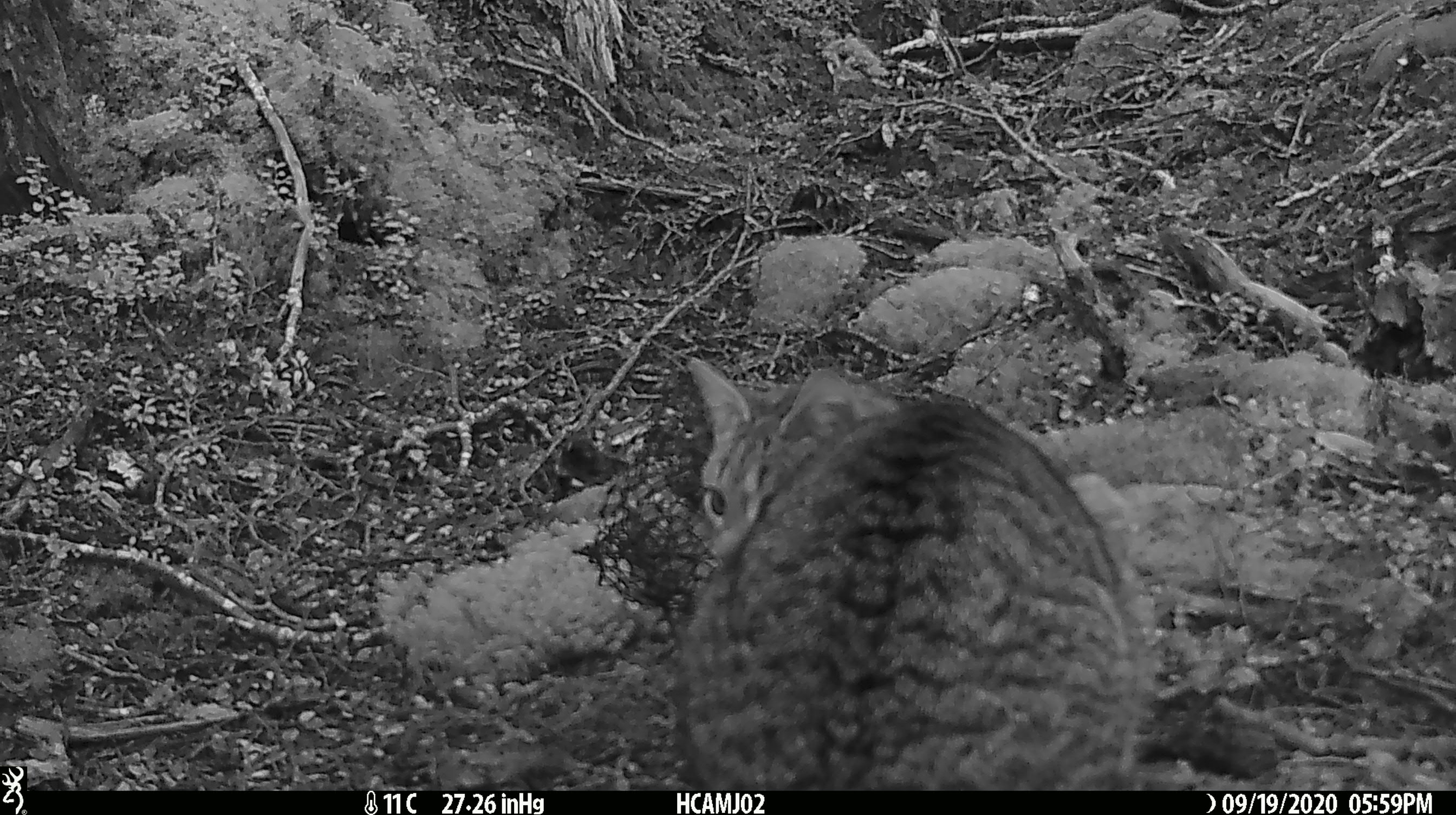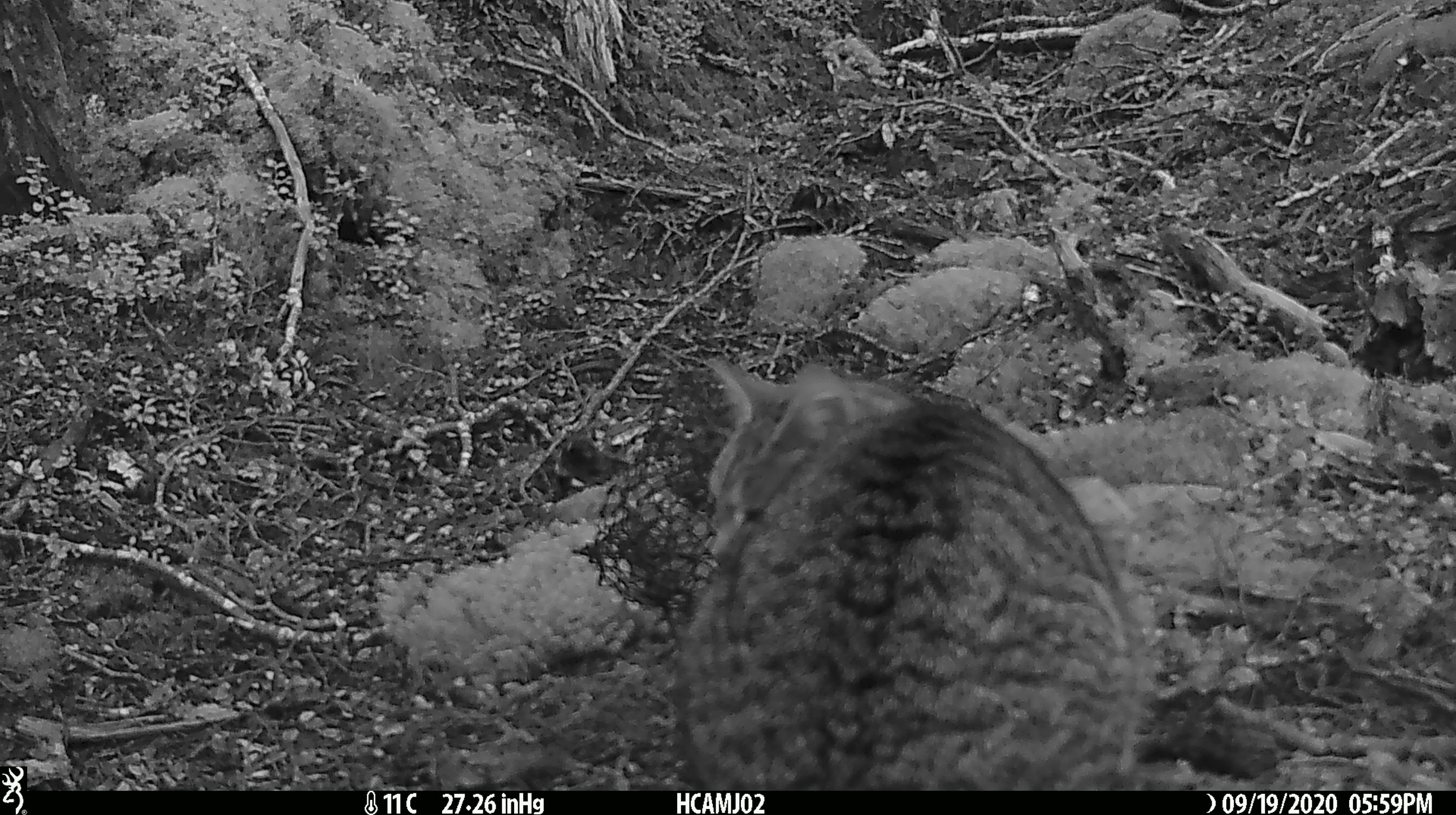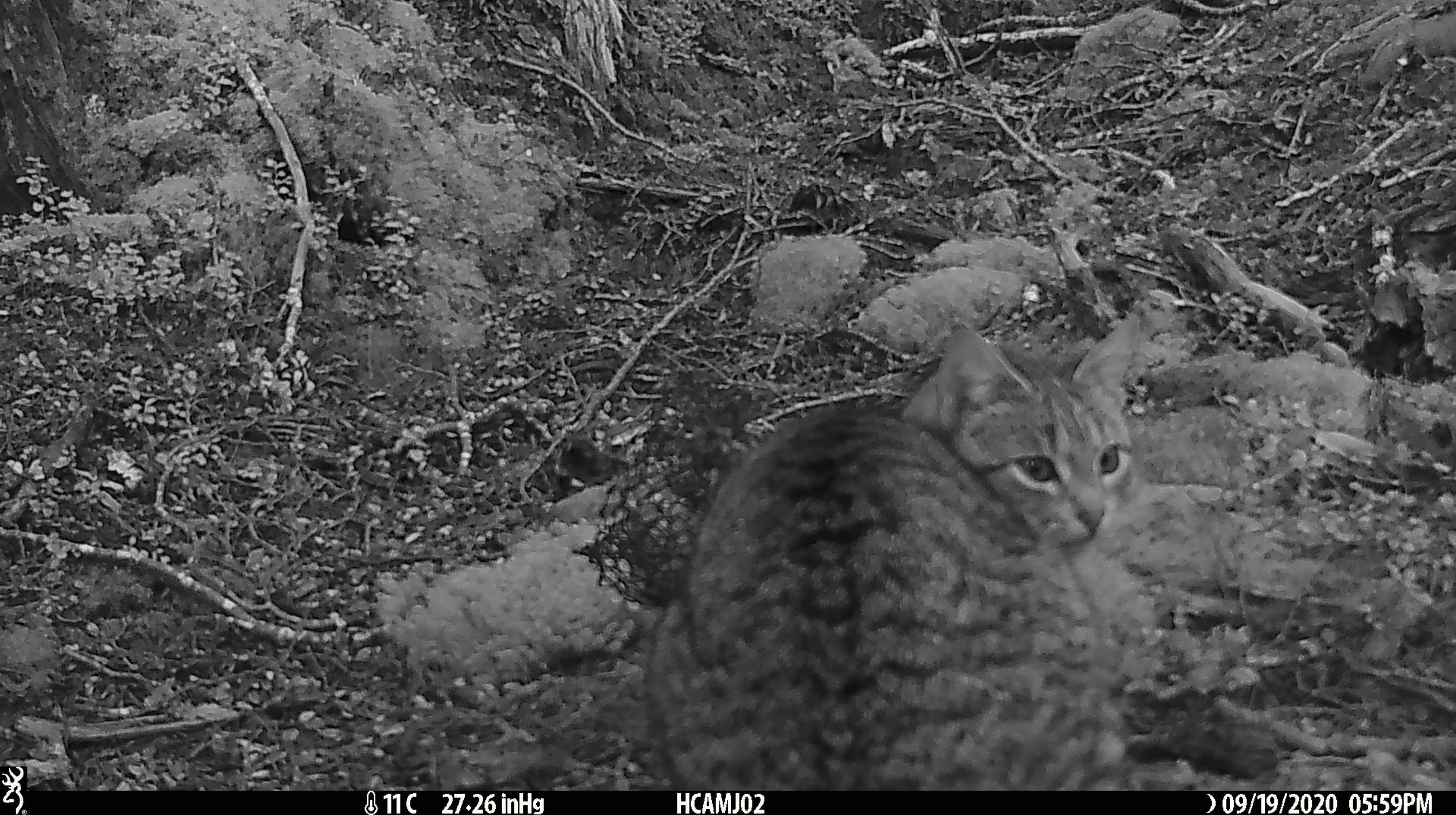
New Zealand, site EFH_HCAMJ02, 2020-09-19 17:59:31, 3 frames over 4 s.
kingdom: Animalia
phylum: Chordata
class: Mammalia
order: Carnivora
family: Felidae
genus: Felis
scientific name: Felis catus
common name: domestic cat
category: cat